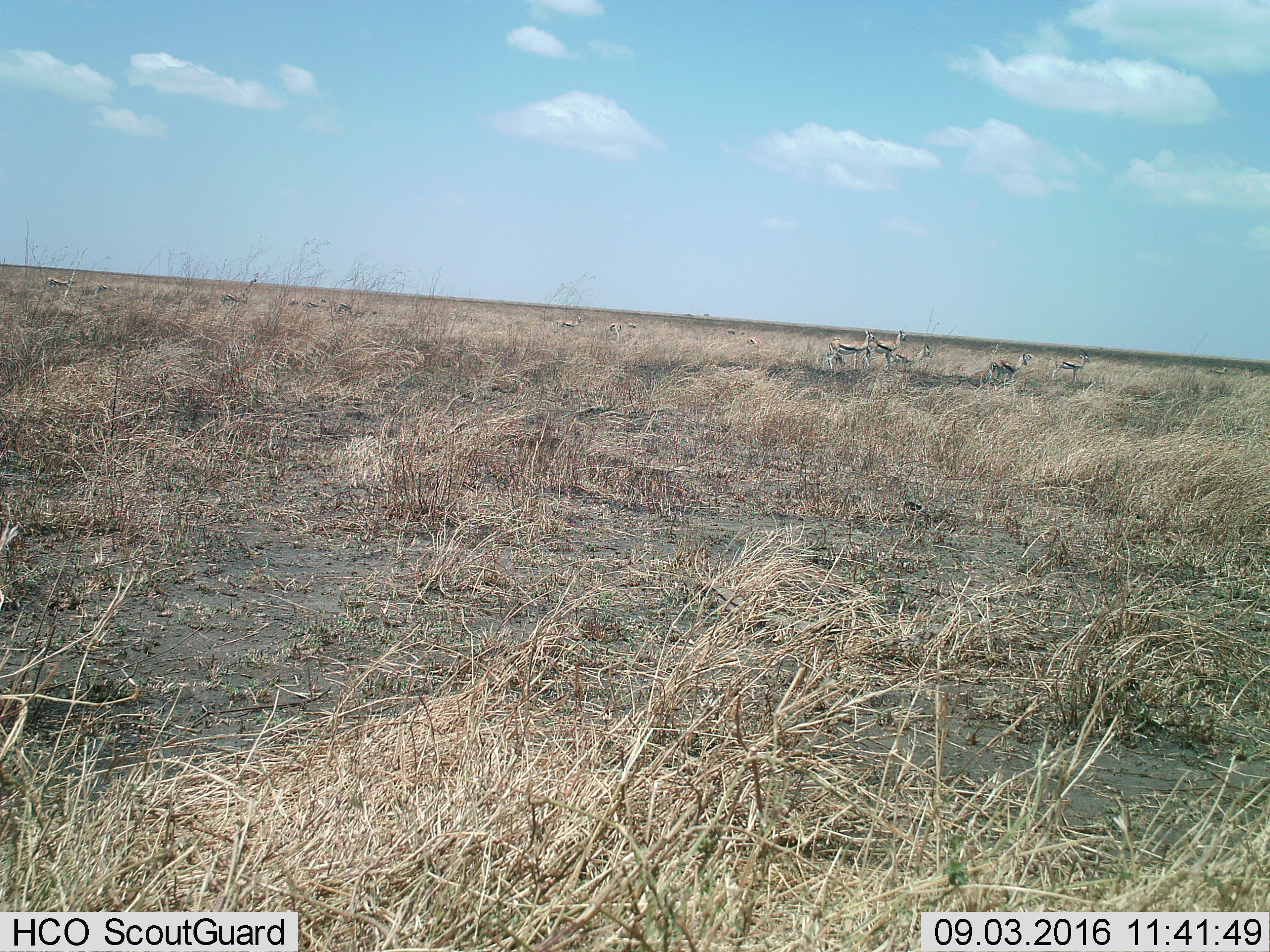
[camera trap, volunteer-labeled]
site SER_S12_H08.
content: unidentified animal